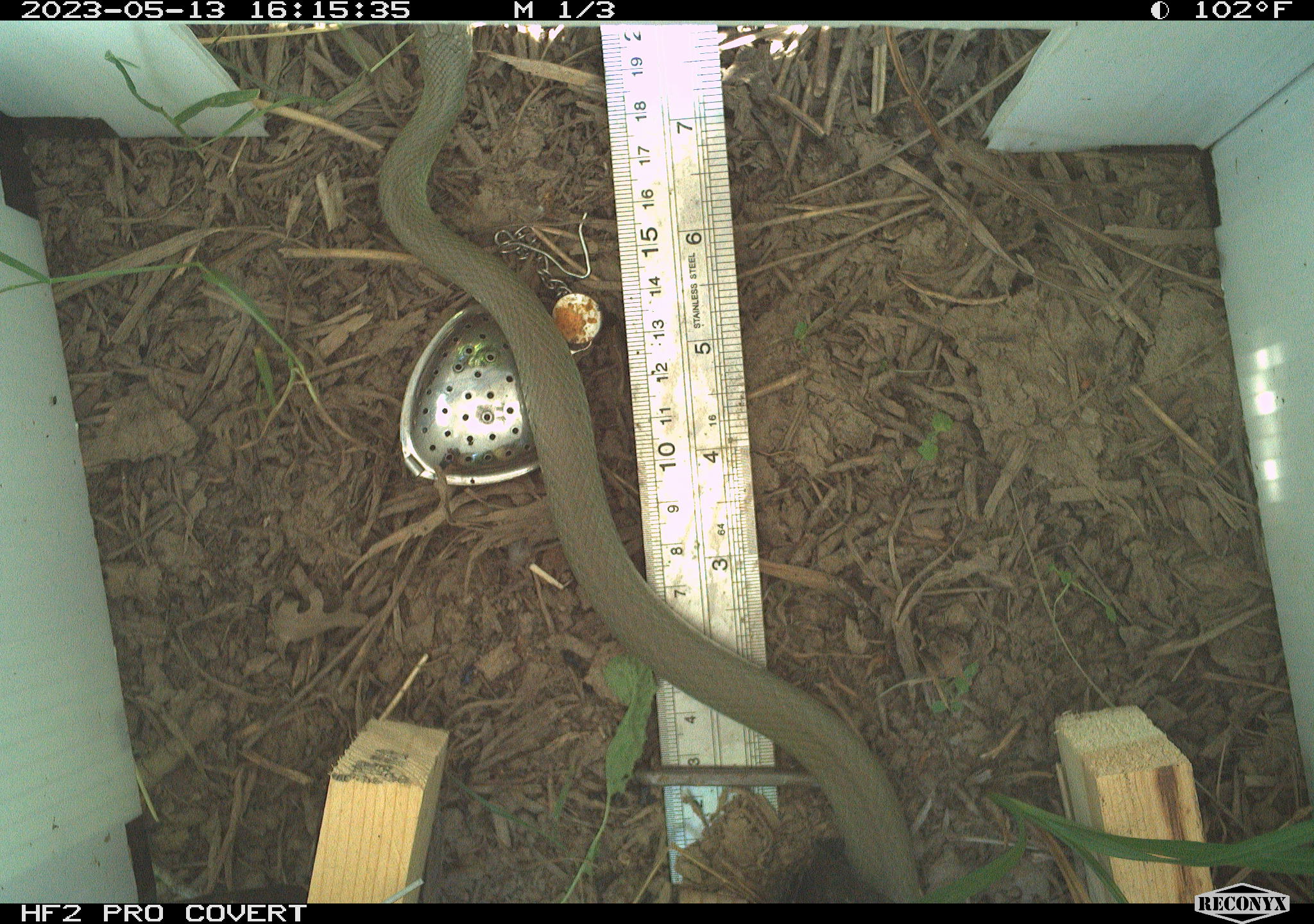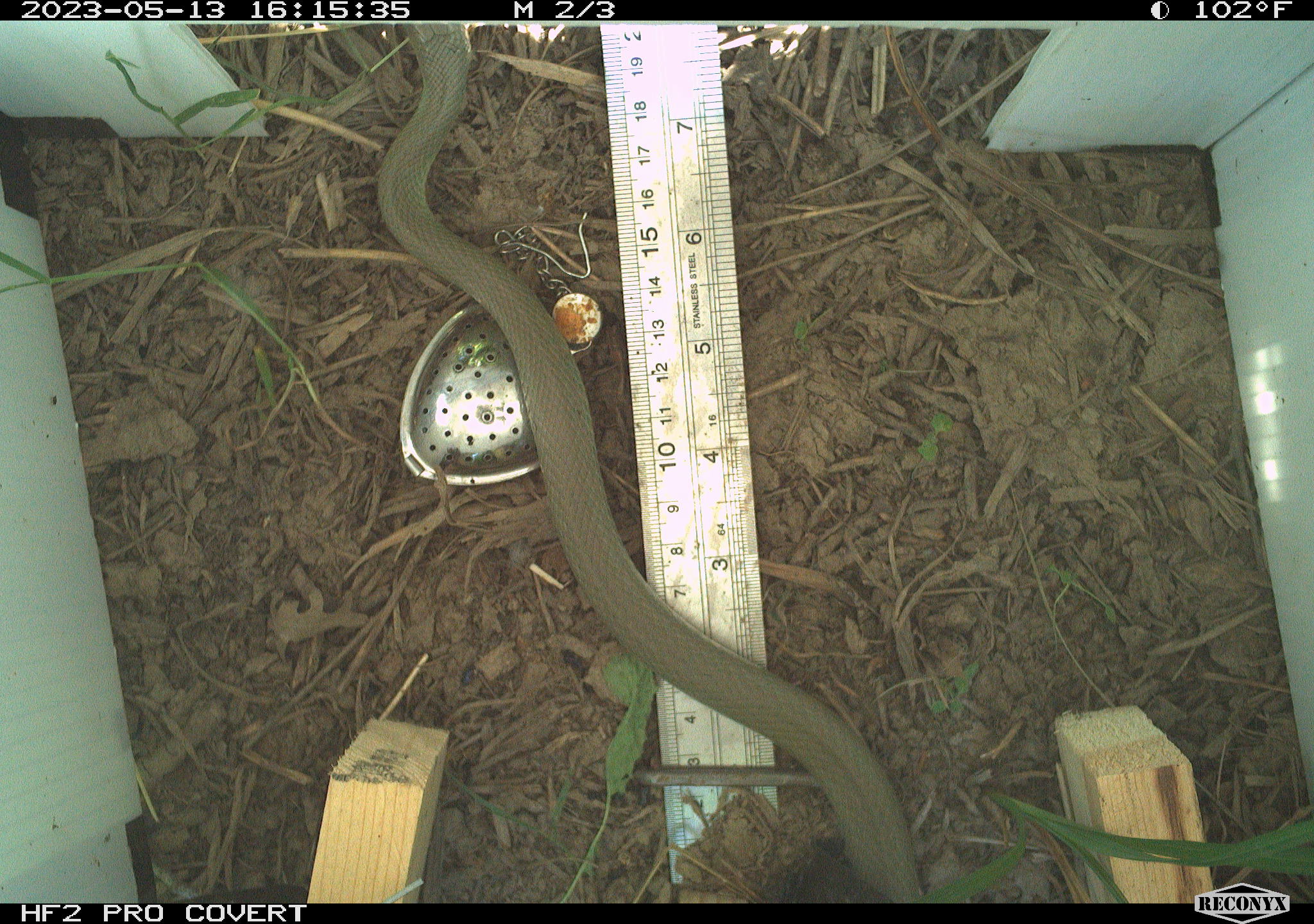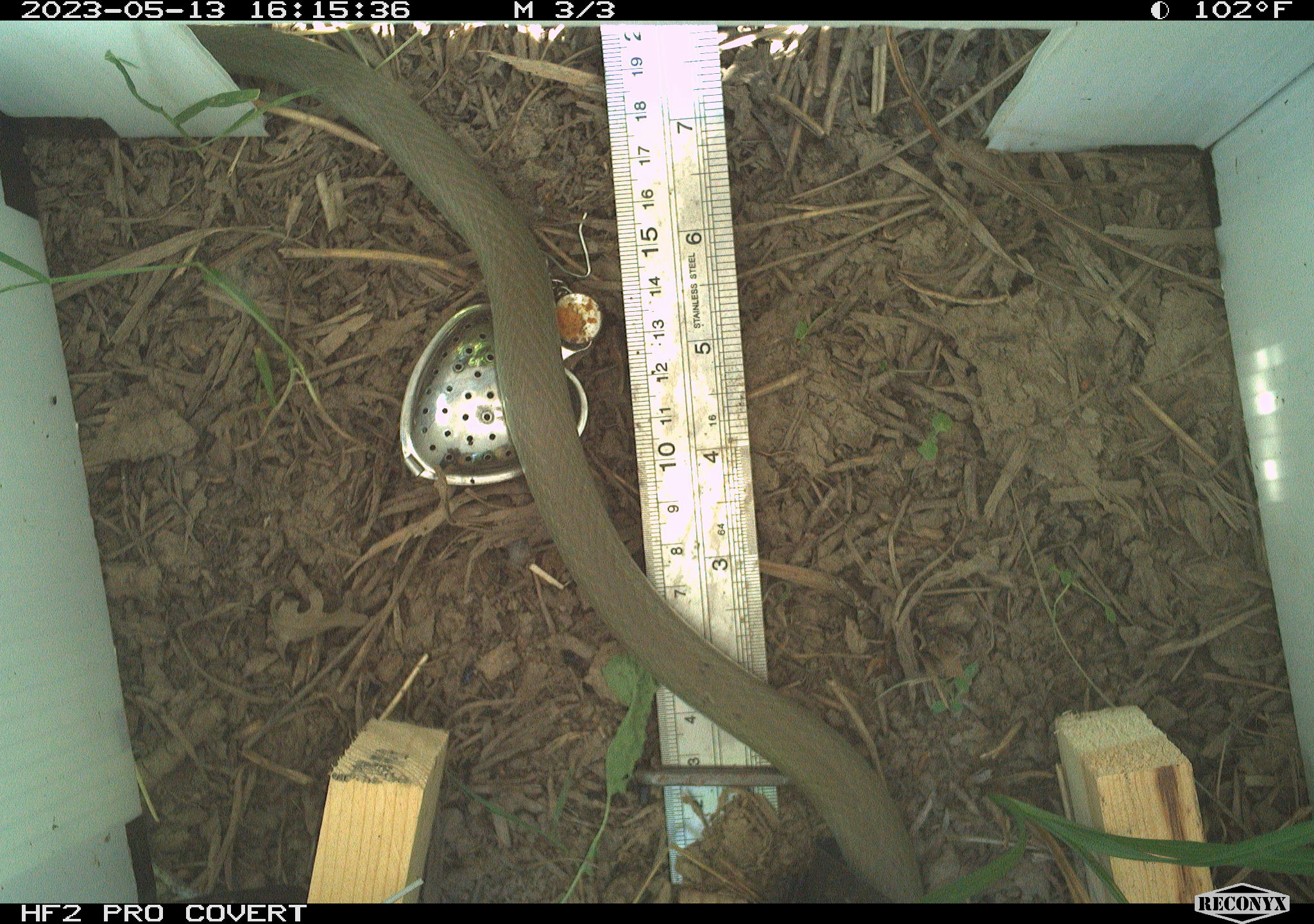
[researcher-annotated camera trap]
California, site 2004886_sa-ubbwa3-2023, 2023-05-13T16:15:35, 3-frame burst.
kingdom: Animalia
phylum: Chordata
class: Reptilia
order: Squamata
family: Colubridae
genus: Coluber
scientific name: Coluber constrictor mormon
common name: western yellow-bellied racer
Western yellow-bellied racer (Coluber constrictor mormon).